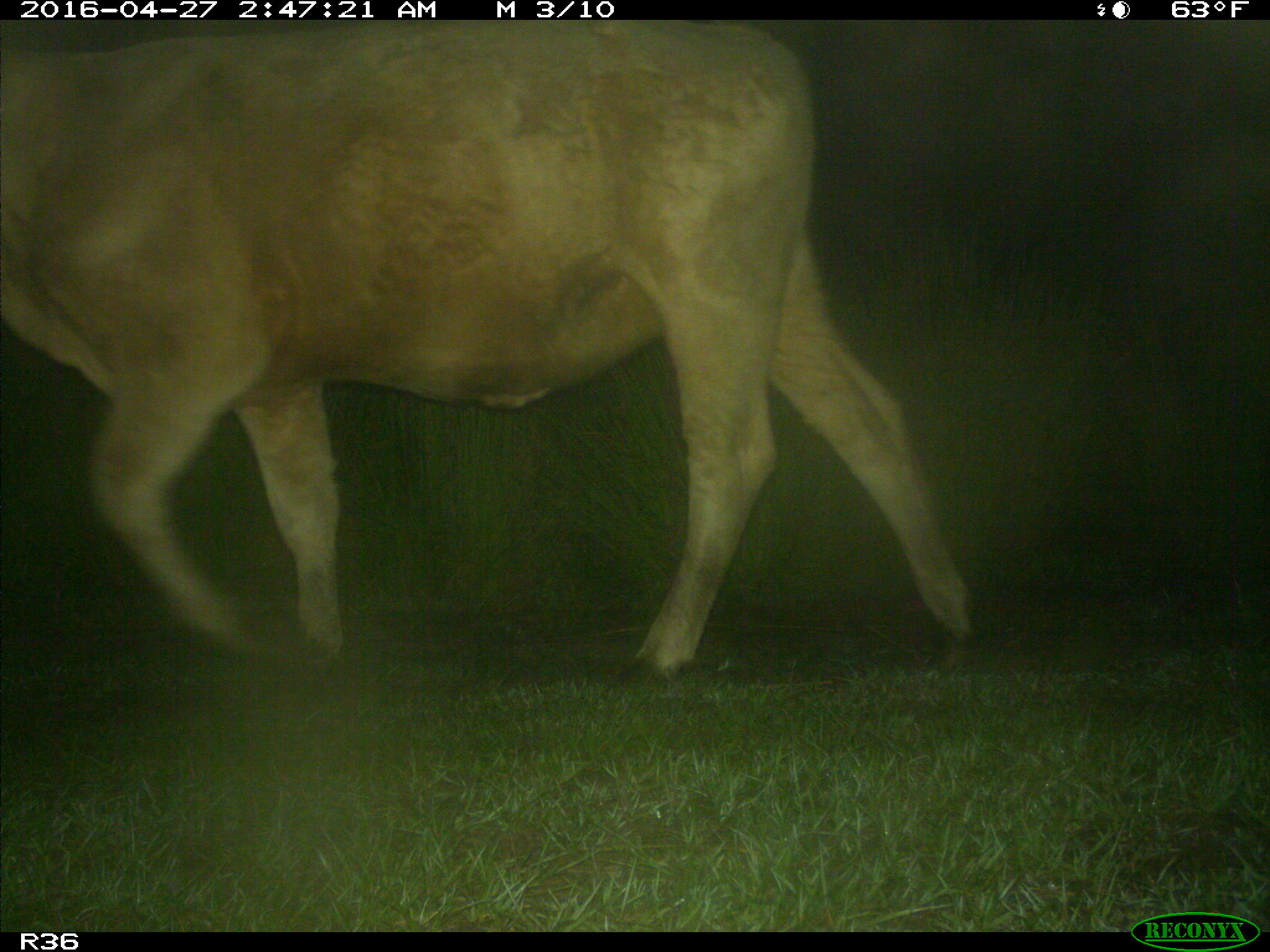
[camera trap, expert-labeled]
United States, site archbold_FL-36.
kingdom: Animalia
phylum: Chordata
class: Mammalia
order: Artiodactyla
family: Bovidae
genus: Bos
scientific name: Bos taurus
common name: domestic cow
Bos taurus (domestic cow).